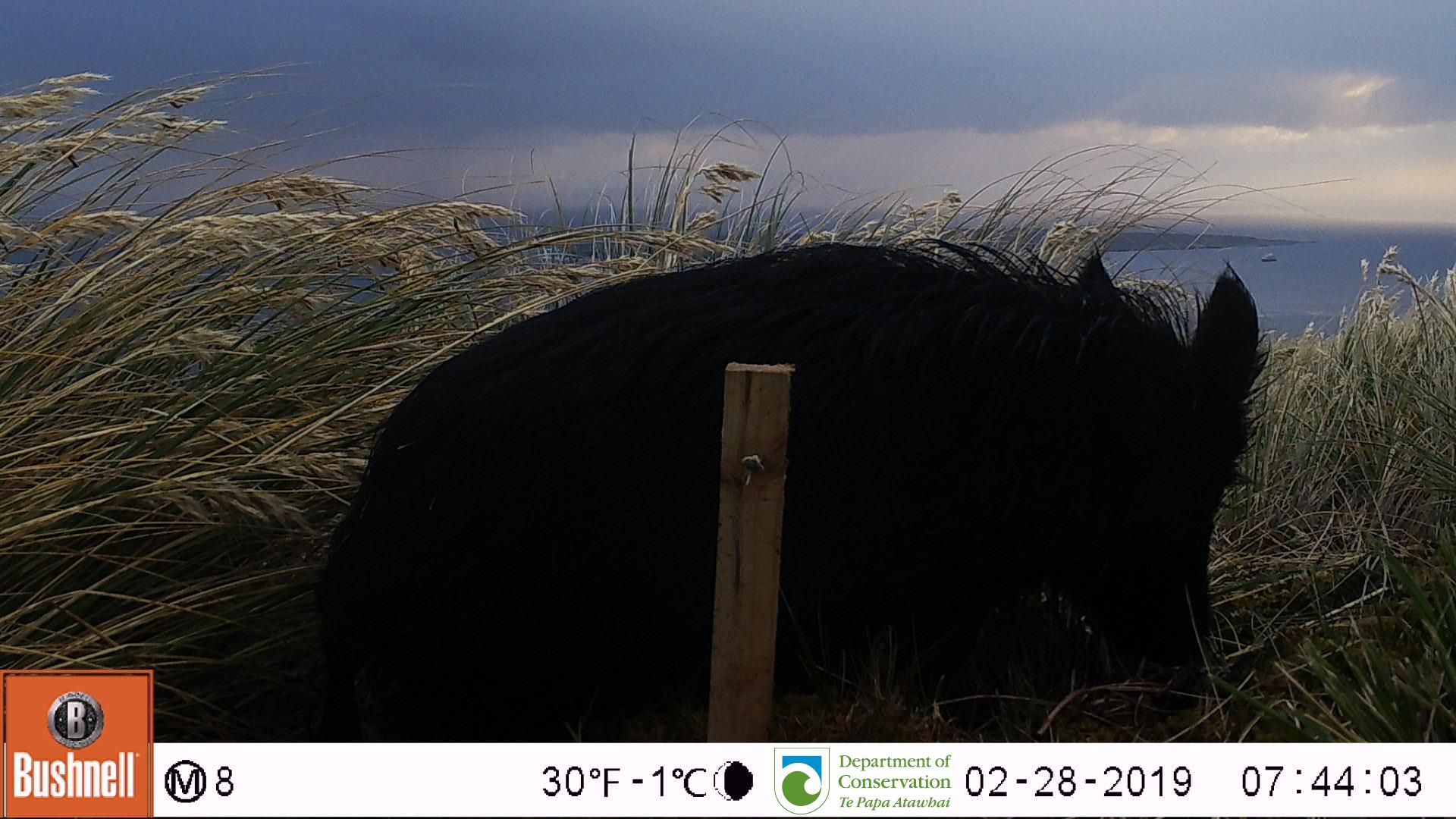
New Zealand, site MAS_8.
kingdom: Animalia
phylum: Chordata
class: Mammalia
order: Artiodactyla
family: Suidae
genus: Sus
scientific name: Sus scrofa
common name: pig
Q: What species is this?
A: Pig (Sus scrofa).